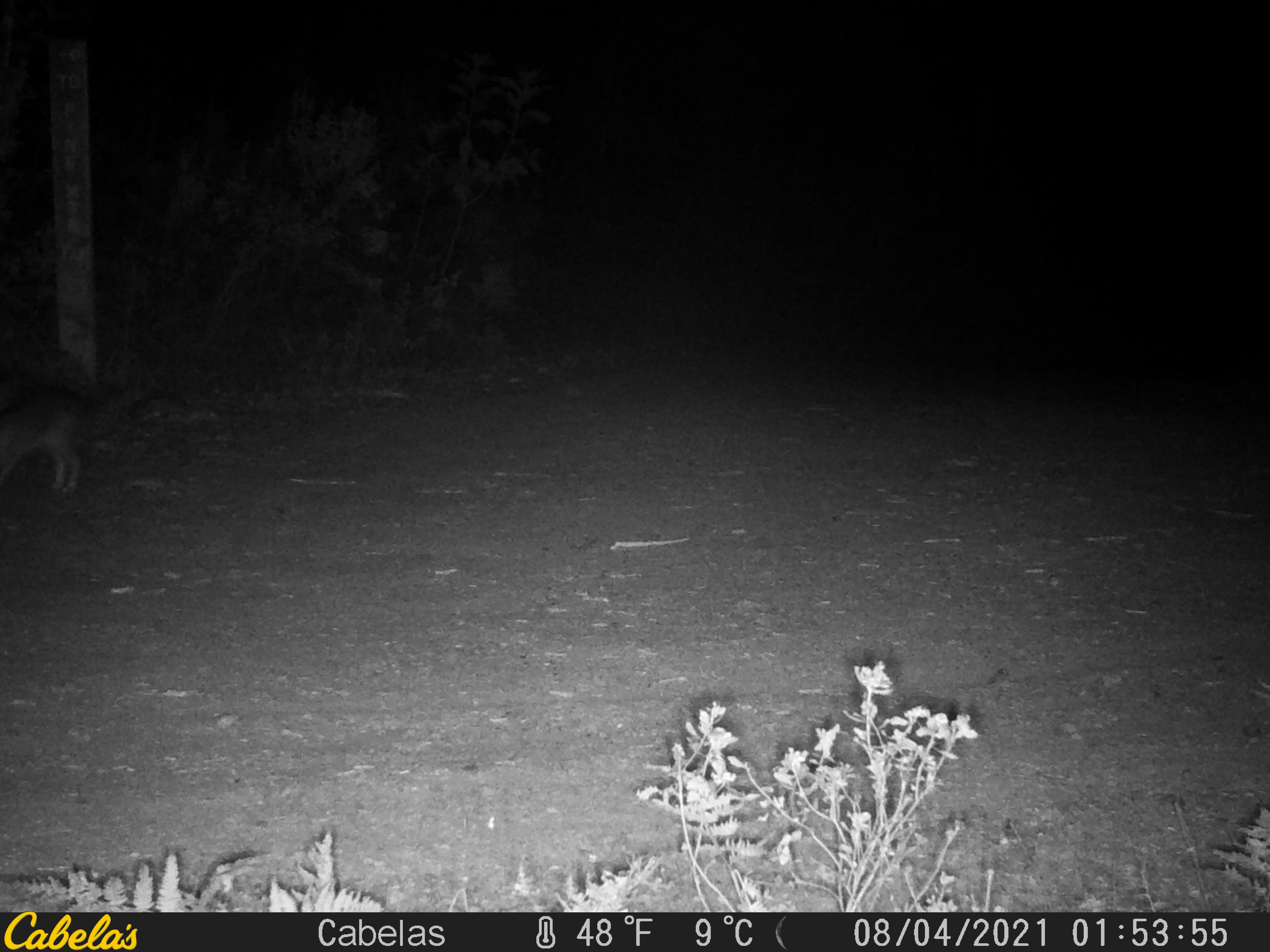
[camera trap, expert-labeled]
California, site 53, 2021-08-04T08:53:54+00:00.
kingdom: Animalia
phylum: Chordata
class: Mammalia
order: Lagomorpha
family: Leporidae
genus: Lepus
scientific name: Lepus californicus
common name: black-tailed jackrabbit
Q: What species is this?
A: Black-tailed jackrabbit (Lepus californicus).